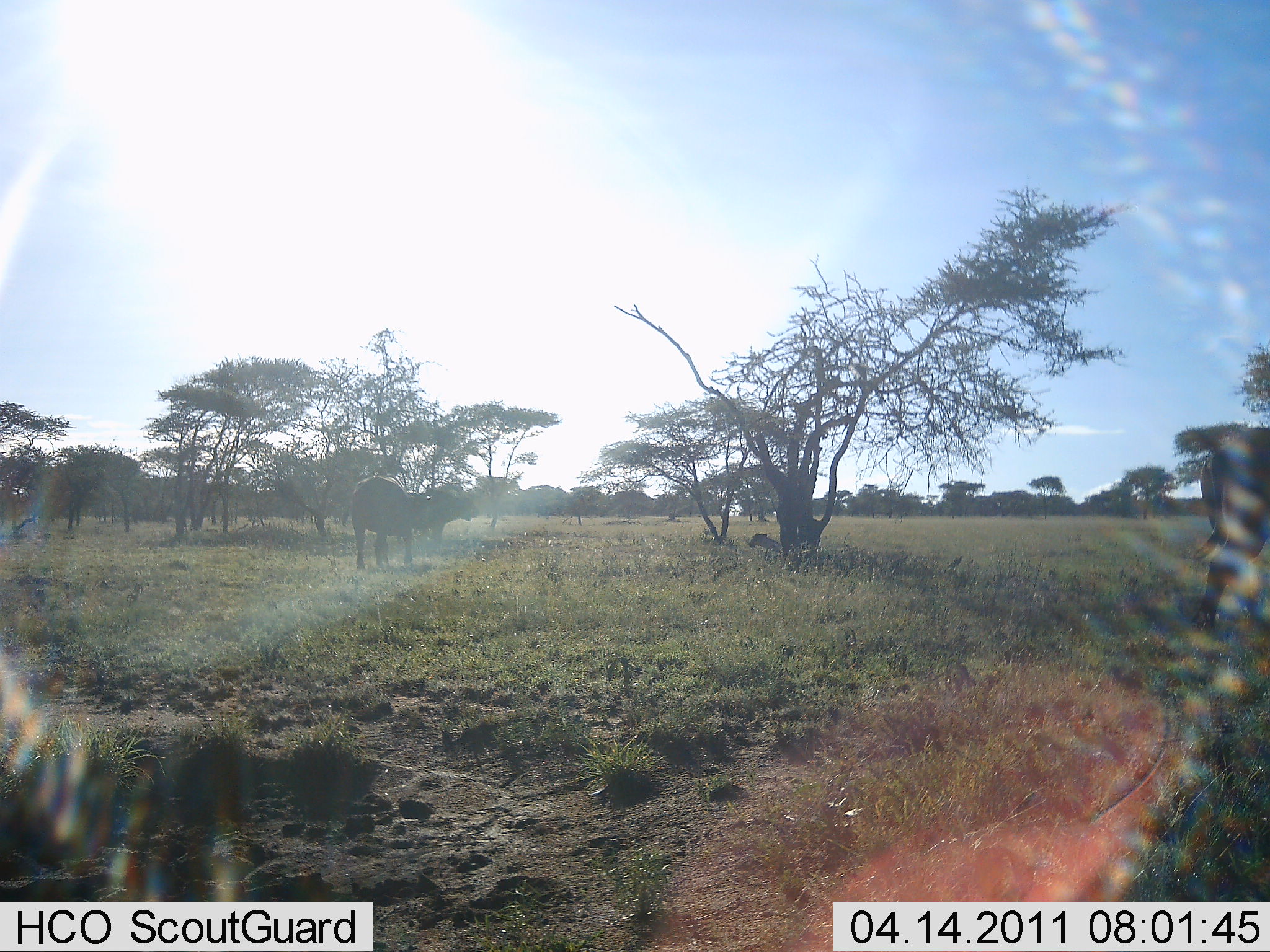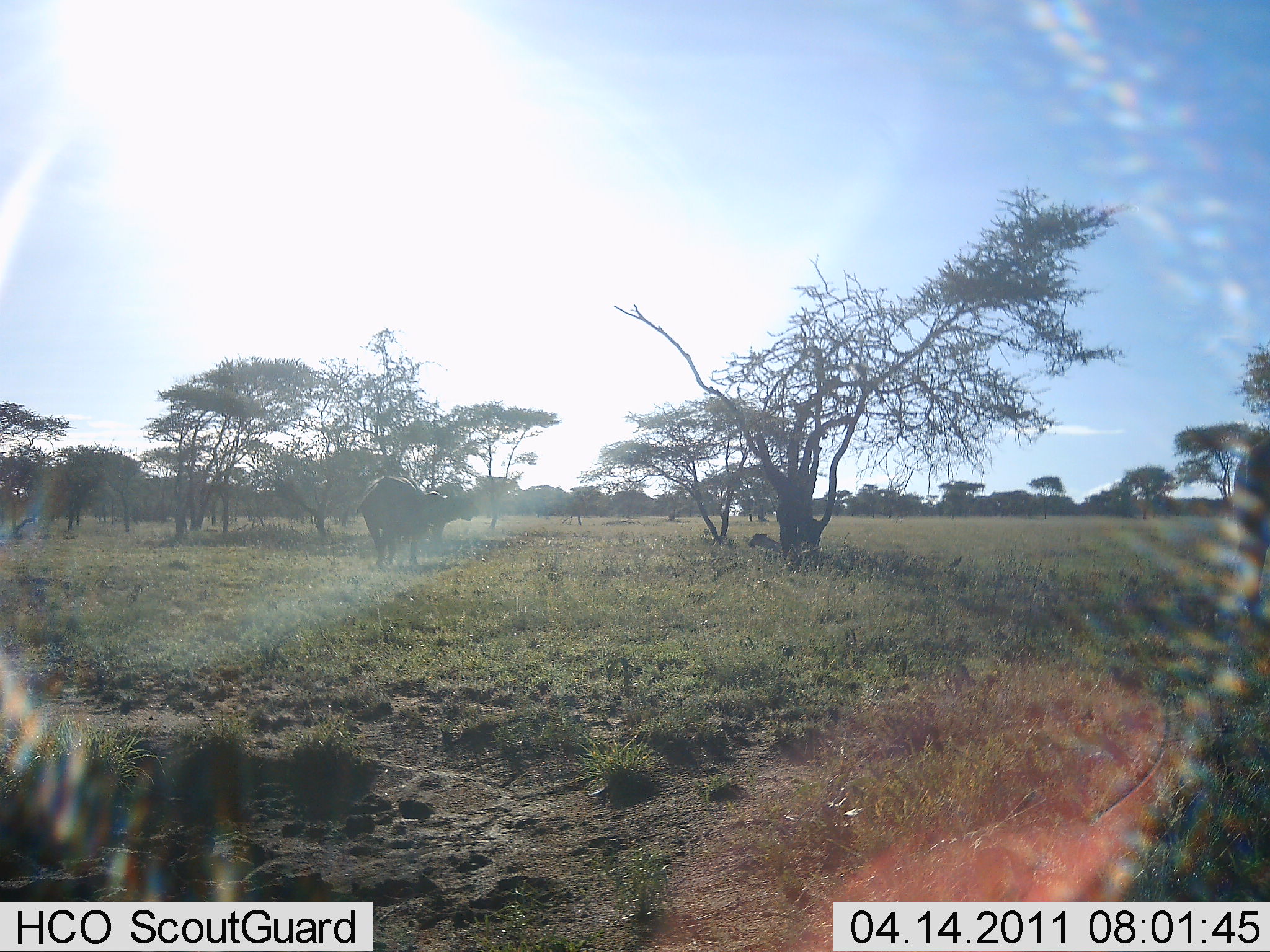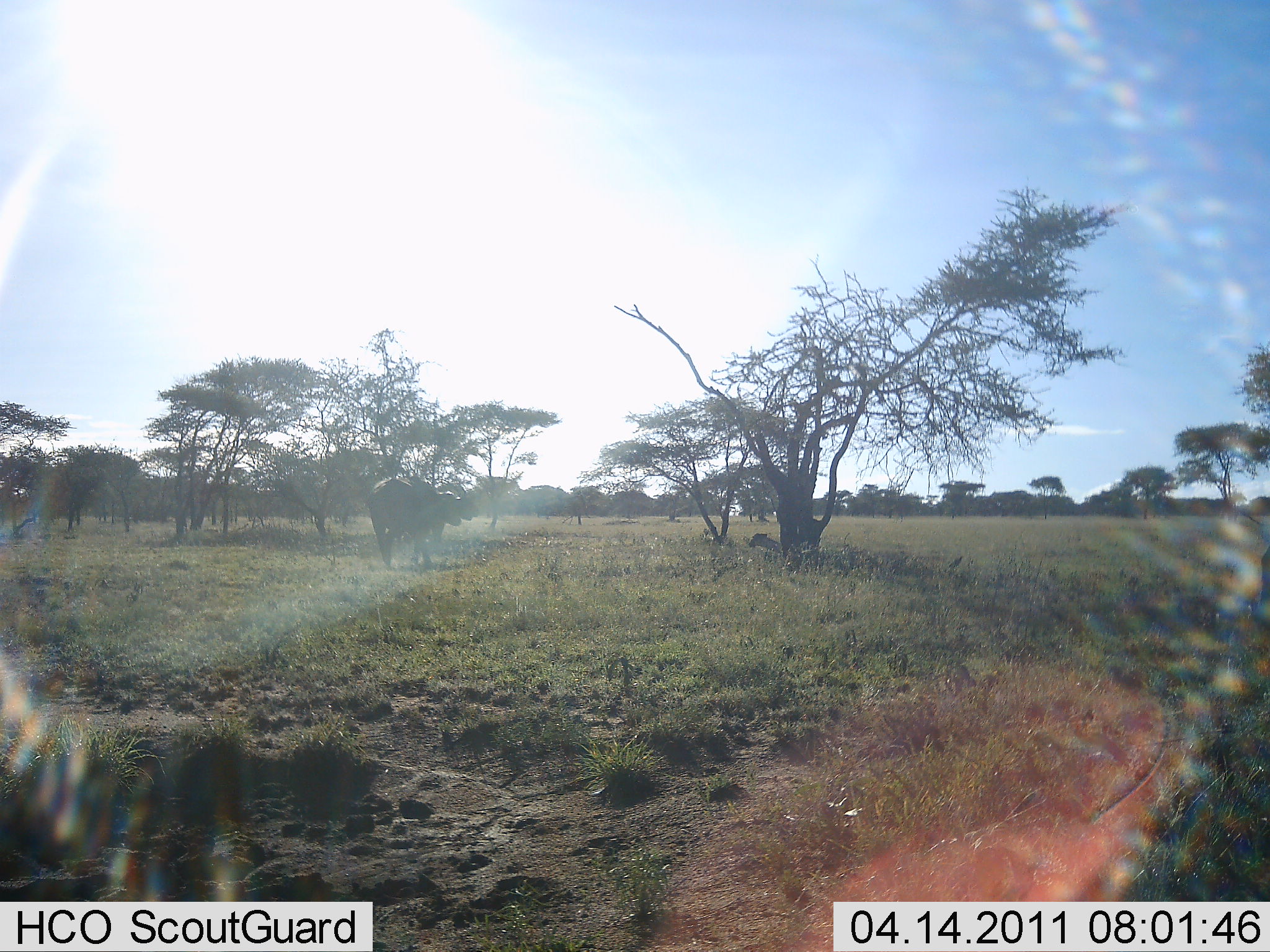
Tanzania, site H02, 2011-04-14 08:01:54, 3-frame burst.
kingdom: Animalia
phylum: Chordata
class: Mammalia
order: Artiodactyla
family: Bovidae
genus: Syncerus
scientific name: Syncerus caffer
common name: cape buffalo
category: buffalo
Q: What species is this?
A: Buffalo (cape buffalo) (Syncerus caffer).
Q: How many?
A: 2.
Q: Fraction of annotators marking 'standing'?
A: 9%.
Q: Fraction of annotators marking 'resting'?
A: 0%.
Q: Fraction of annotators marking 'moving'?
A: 100%.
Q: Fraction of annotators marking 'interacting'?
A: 0%.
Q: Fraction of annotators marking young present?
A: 0%.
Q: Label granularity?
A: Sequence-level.